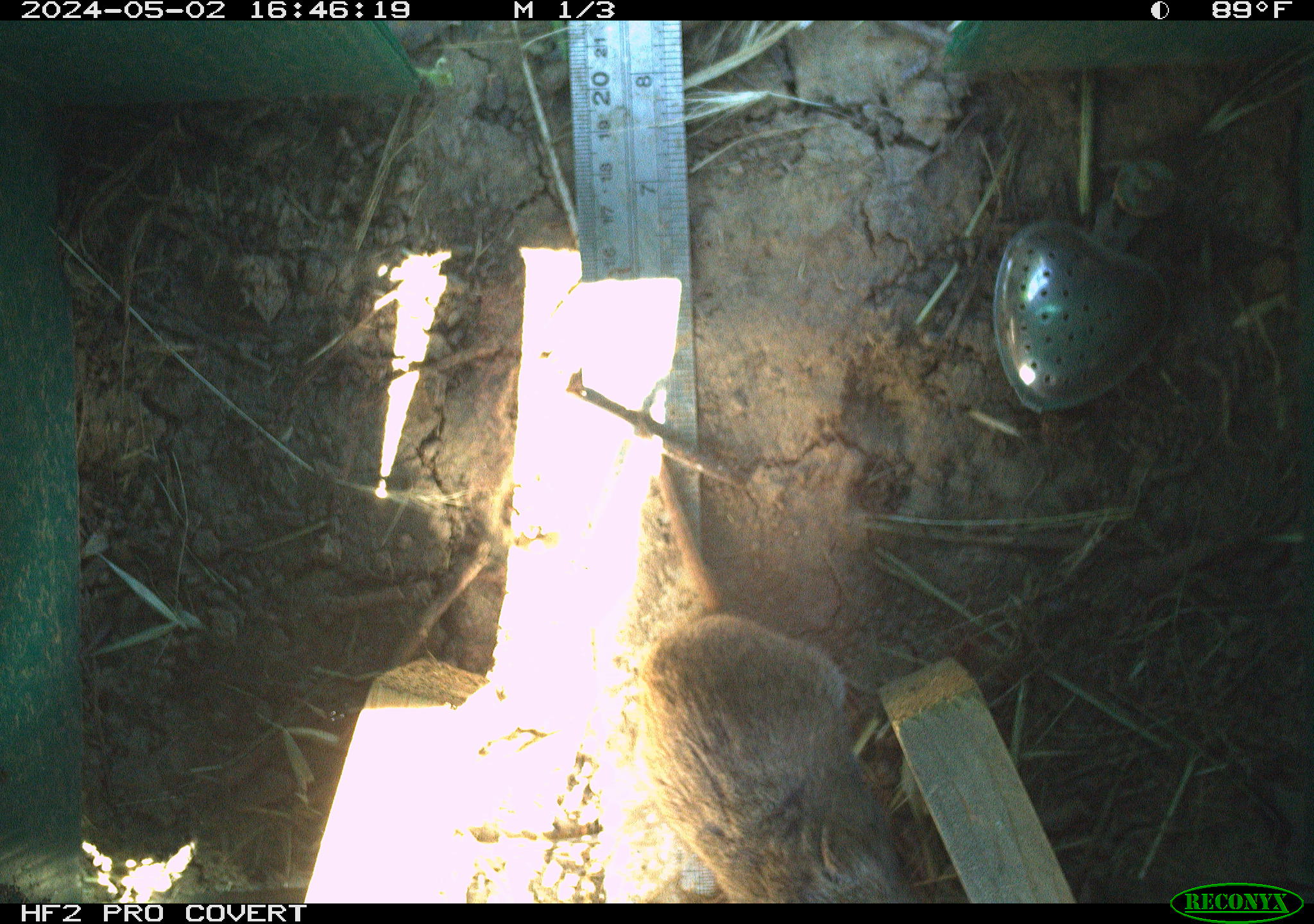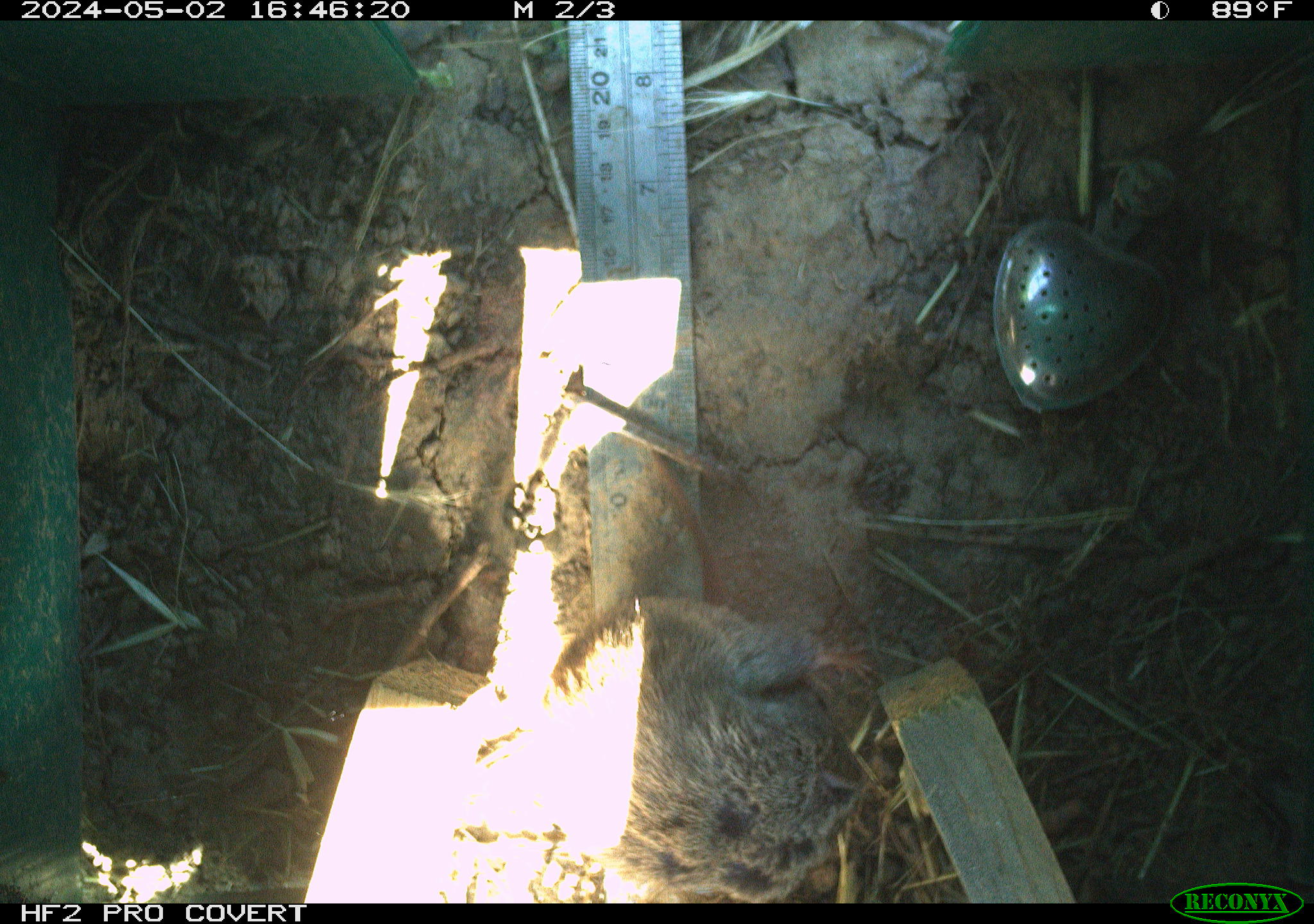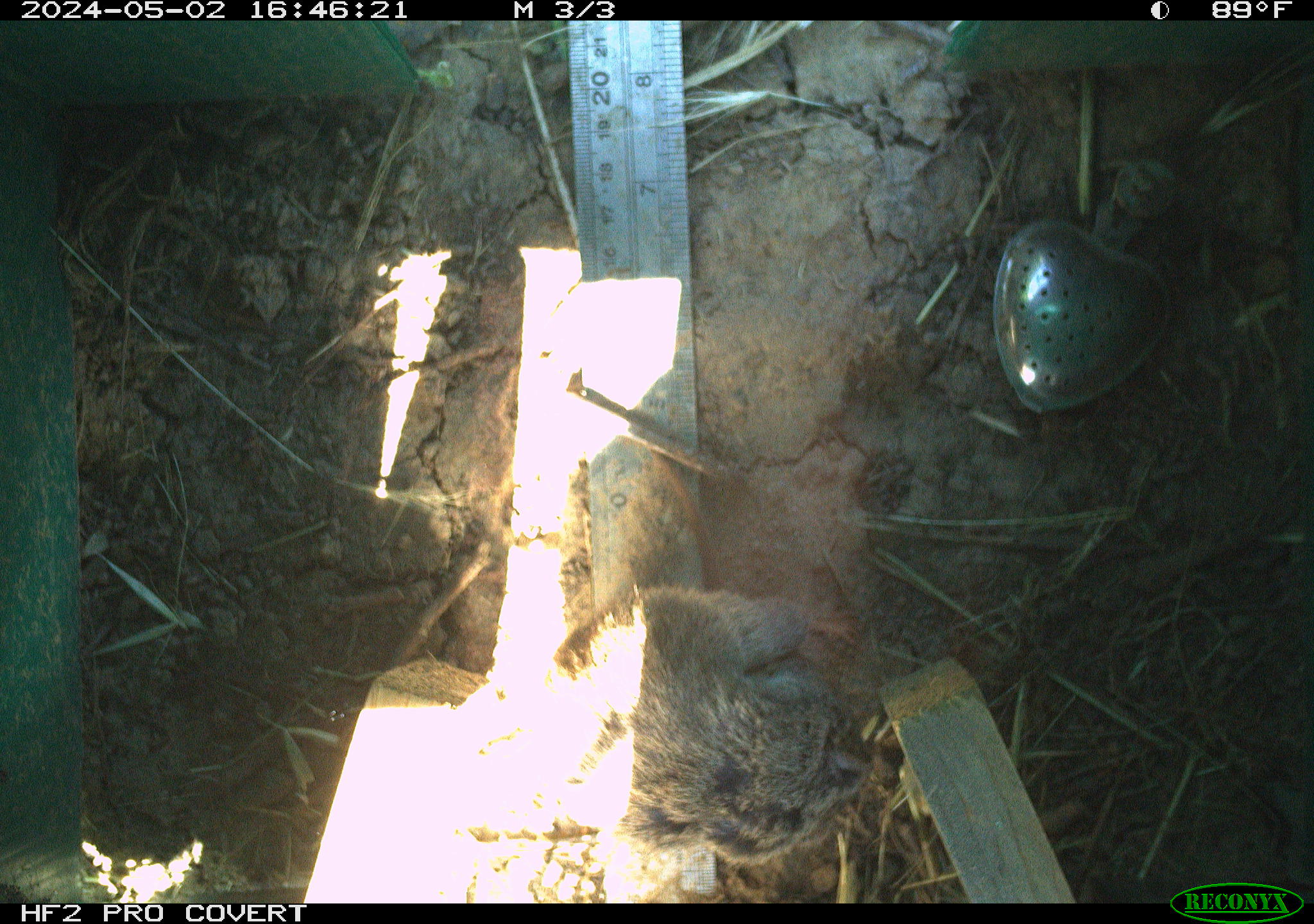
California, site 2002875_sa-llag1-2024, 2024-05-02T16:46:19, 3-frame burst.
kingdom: Animalia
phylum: Chordata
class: Mammalia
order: Rodentia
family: Cricetidae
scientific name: Arvicolinae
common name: voles, lemmings, and muskrats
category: arvicolinae subfamily